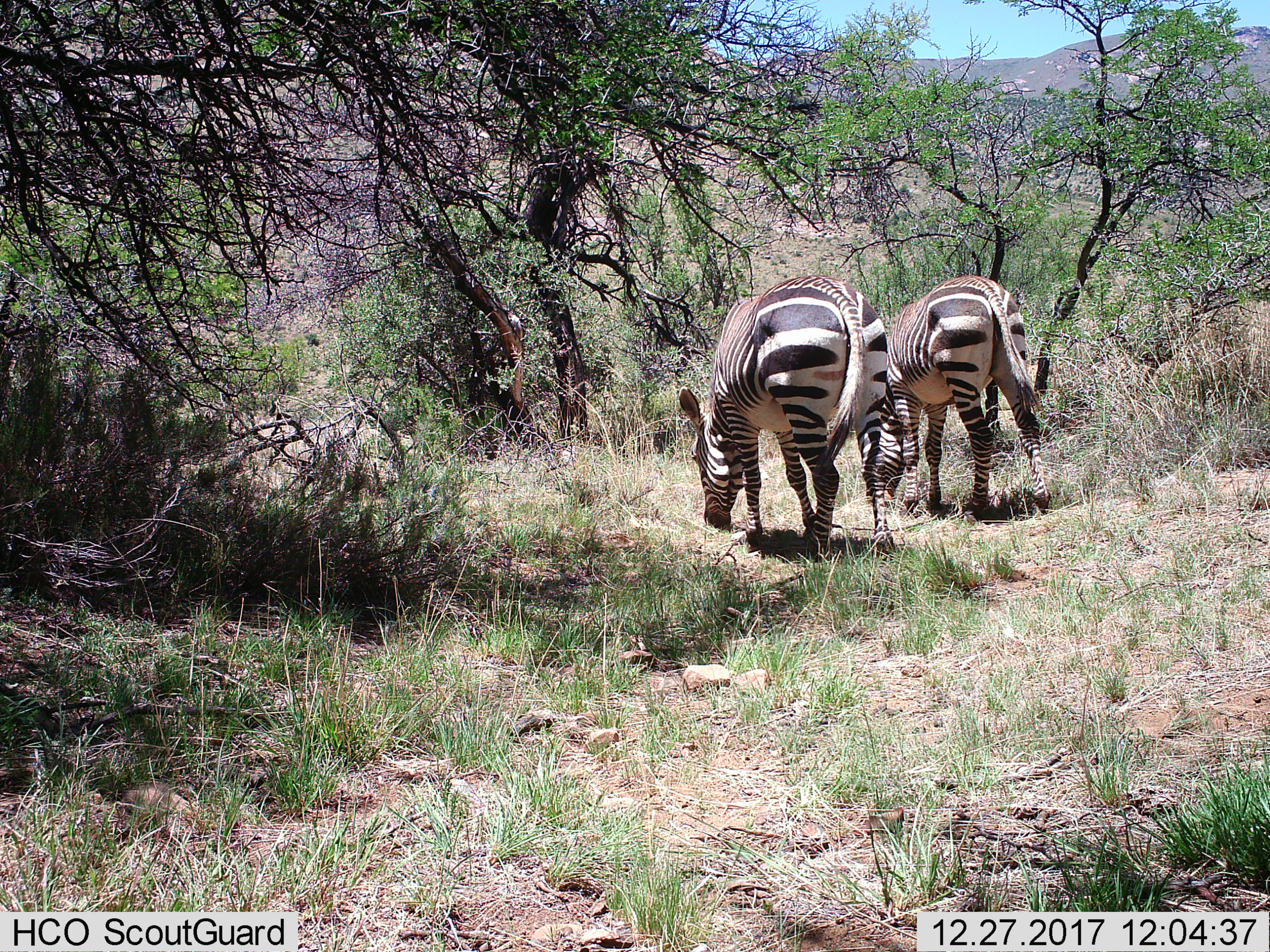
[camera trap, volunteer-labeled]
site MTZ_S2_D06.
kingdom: Animalia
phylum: Chordata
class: Mammalia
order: Perissodactyla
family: Equidae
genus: Equus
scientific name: Equus zebra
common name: mountain zebra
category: zebramountain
Zebramountain (mountain zebra) (Equus zebra), count 2. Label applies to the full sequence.